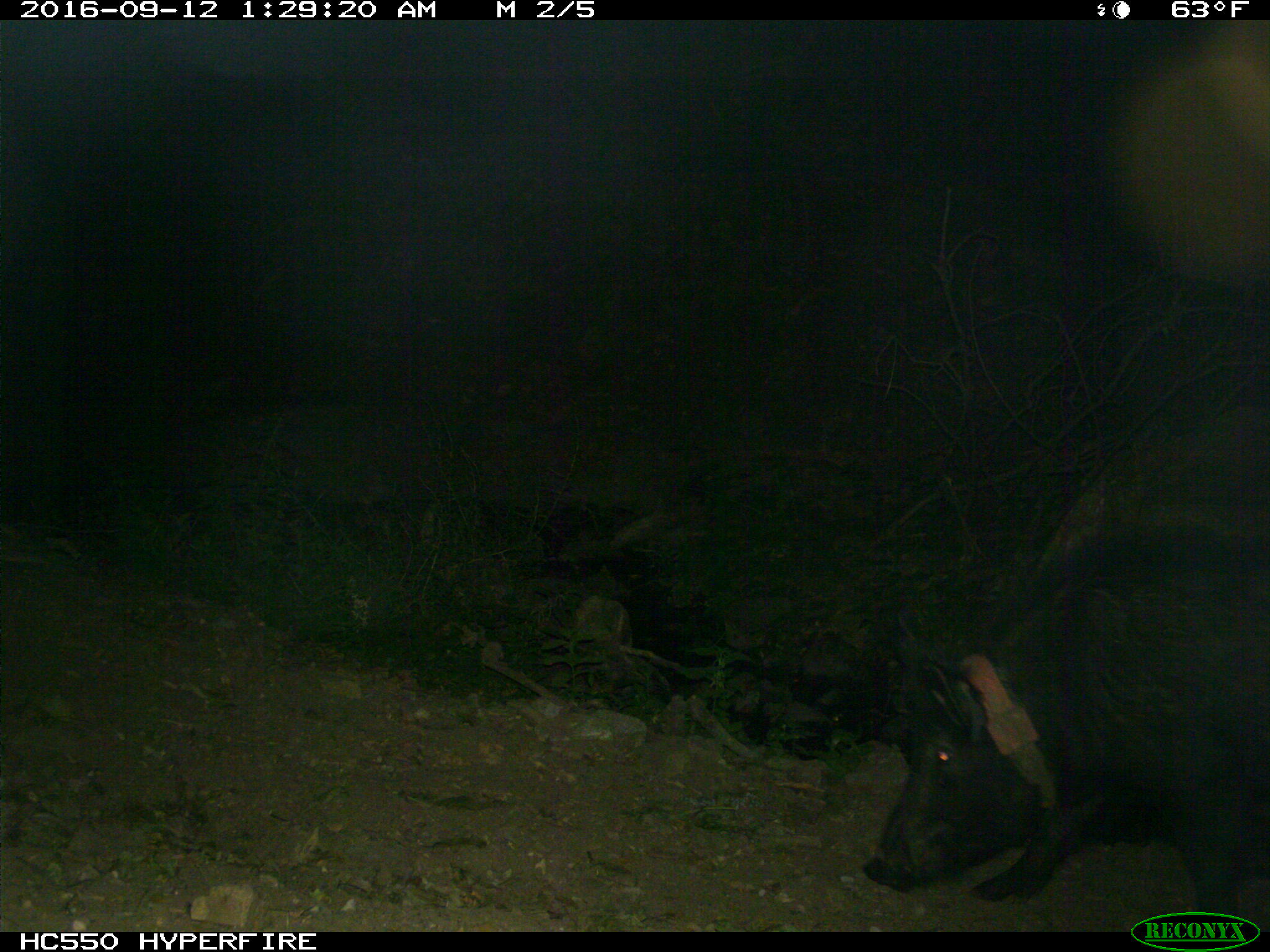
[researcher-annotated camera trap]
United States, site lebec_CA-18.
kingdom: Animalia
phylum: Chordata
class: Mammalia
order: Artiodactyla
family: Suidae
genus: Sus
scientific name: Sus scrofa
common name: wild boar